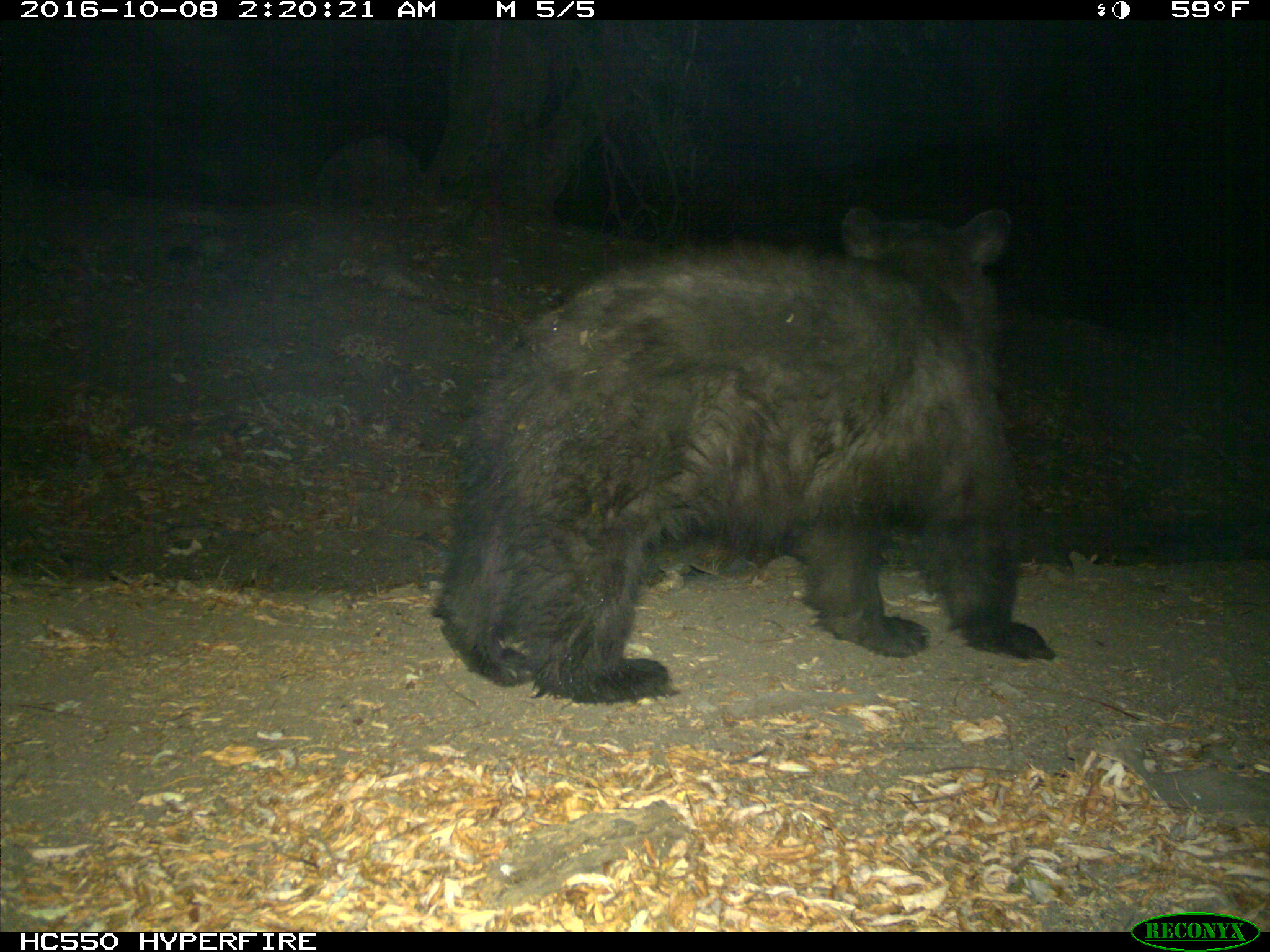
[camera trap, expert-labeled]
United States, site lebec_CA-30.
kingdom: Animalia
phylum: Chordata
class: Mammalia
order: Carnivora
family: Ursidae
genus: Ursus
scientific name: Ursus americanus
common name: american black bear